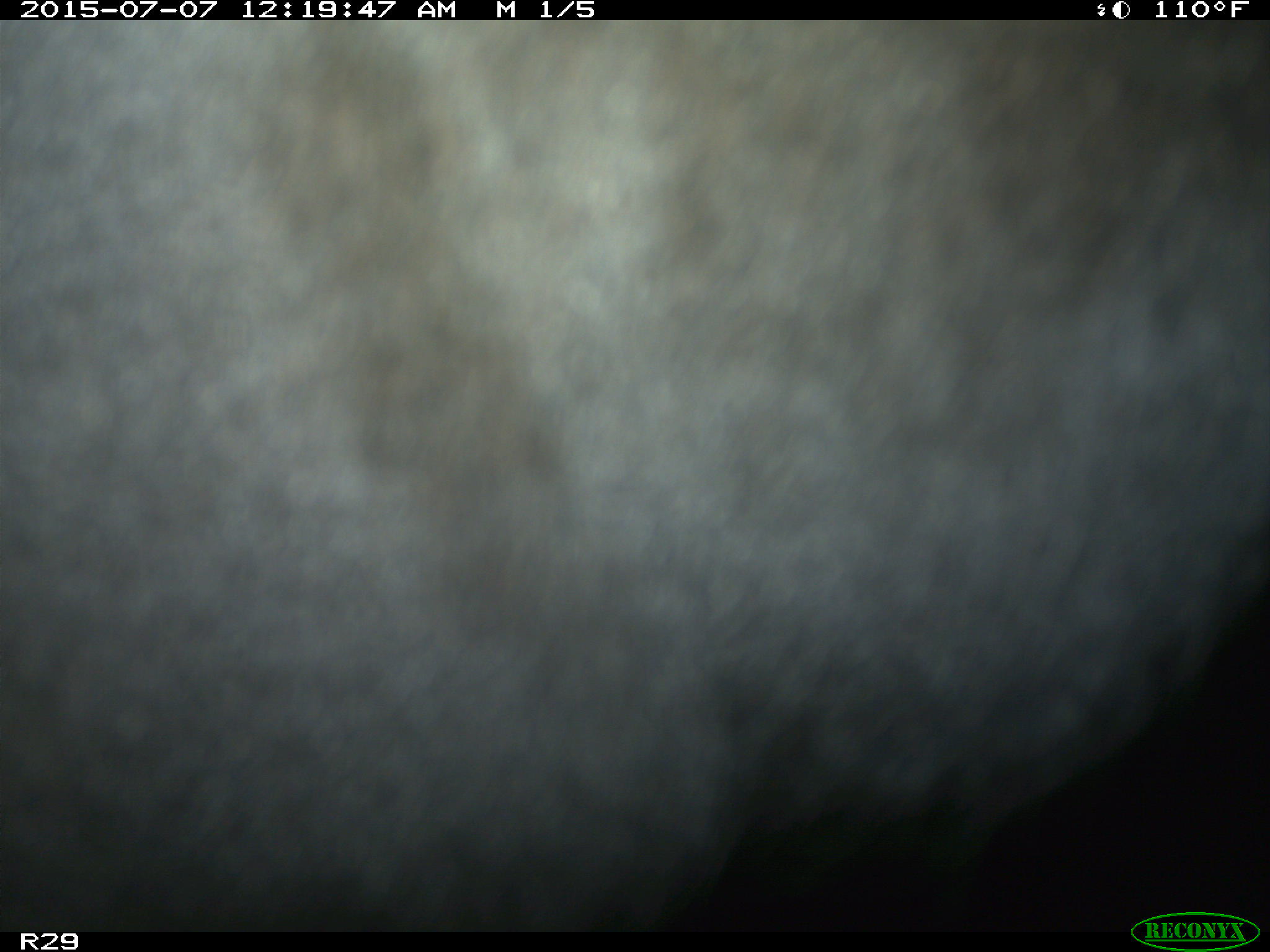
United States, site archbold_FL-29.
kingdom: Animalia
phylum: Chordata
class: Mammalia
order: Artiodactyla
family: Bovidae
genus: Bos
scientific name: Bos taurus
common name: domestic cow